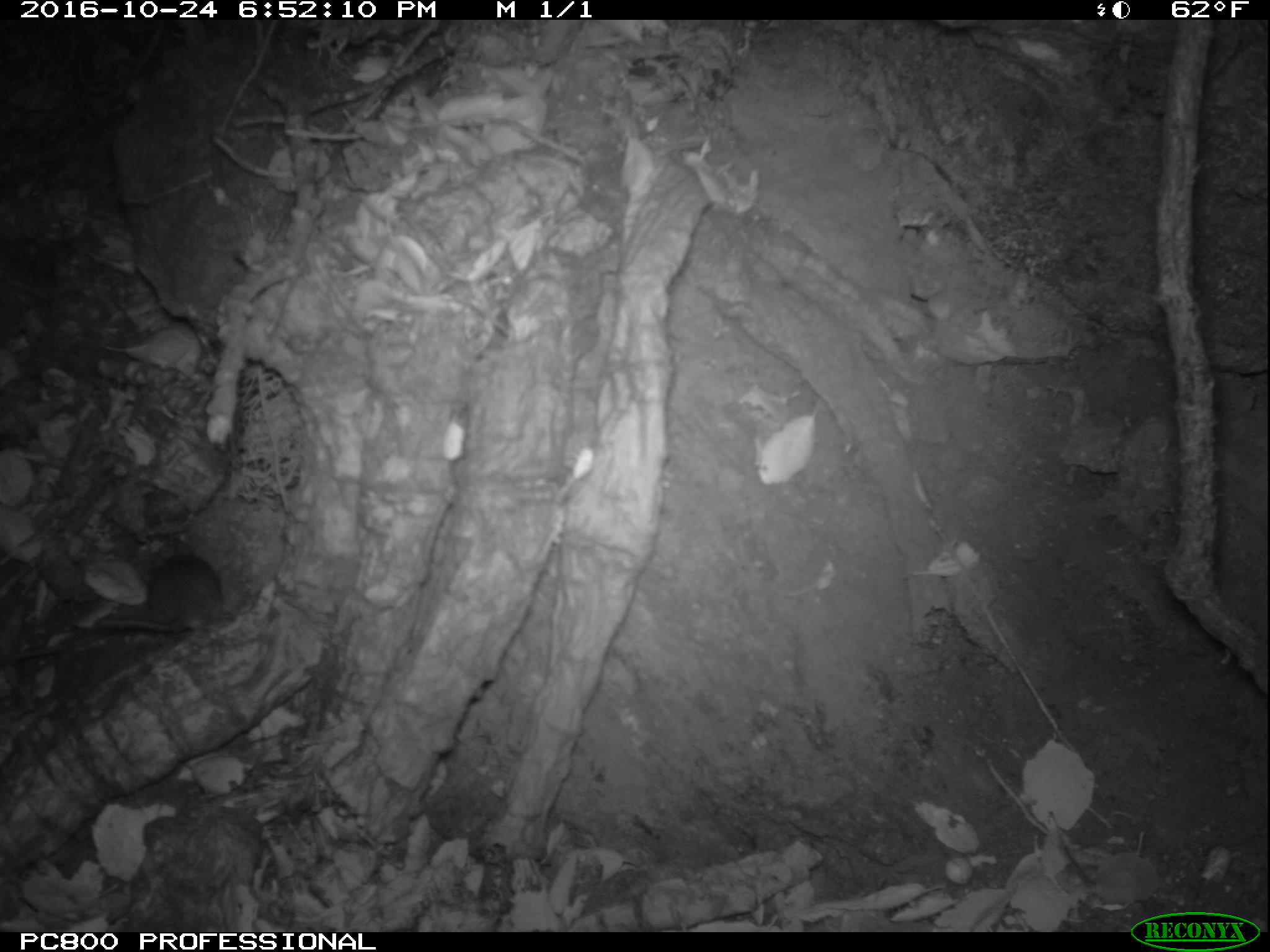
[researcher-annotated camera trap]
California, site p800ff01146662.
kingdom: Animalia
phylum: Chordata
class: Mammalia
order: Rodentia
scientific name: Rodentia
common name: rodent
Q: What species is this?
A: Rodent (Rodentia).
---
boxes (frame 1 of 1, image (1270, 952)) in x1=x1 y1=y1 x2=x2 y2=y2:
rodent: x1=99 y1=553 x2=222 y2=643